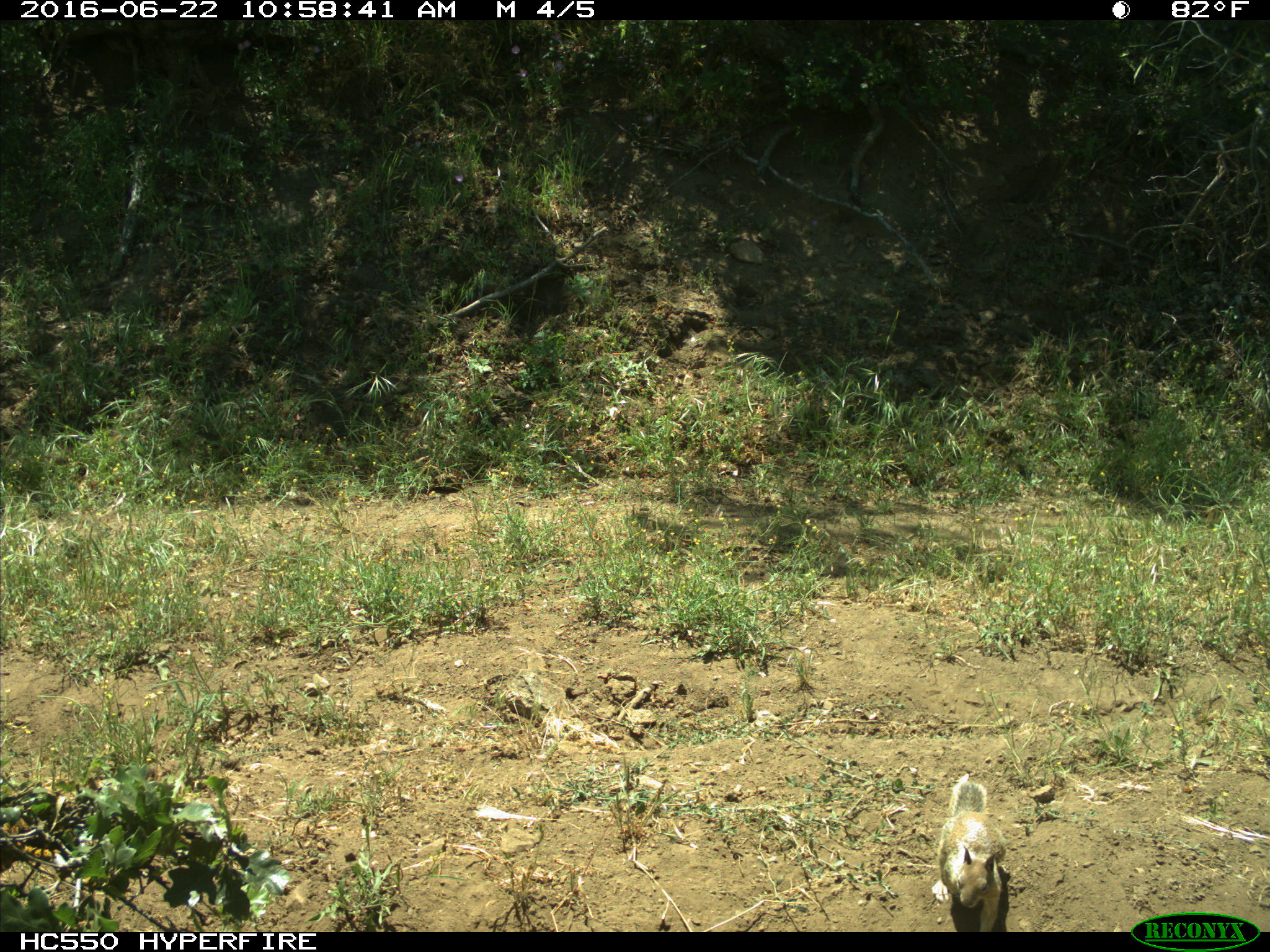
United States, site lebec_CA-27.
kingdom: Animalia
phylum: Chordata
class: Mammalia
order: Rodentia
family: Sciuridae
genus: Otospermophilus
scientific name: Otospermophilus beecheyi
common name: california ground squirrel